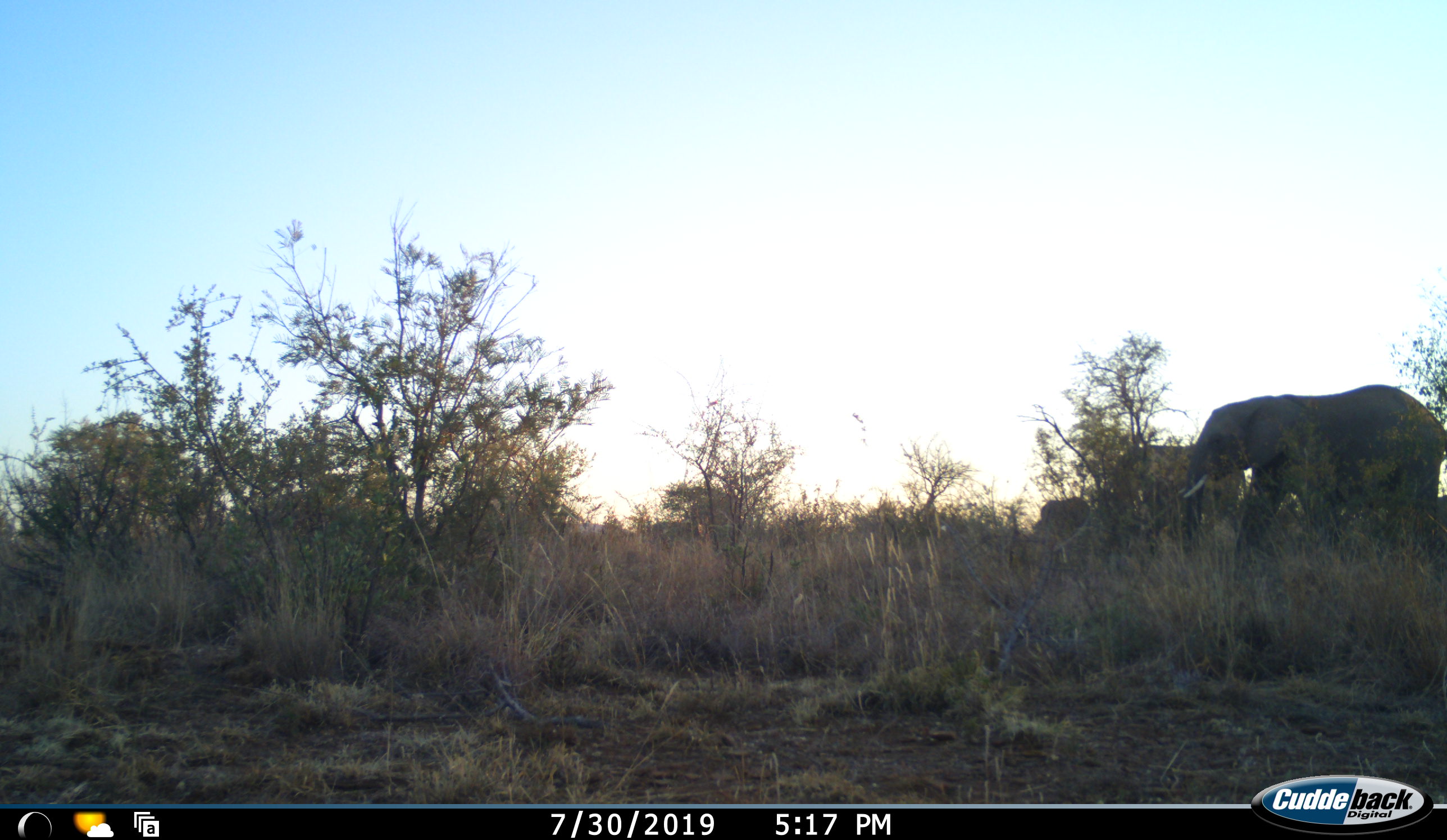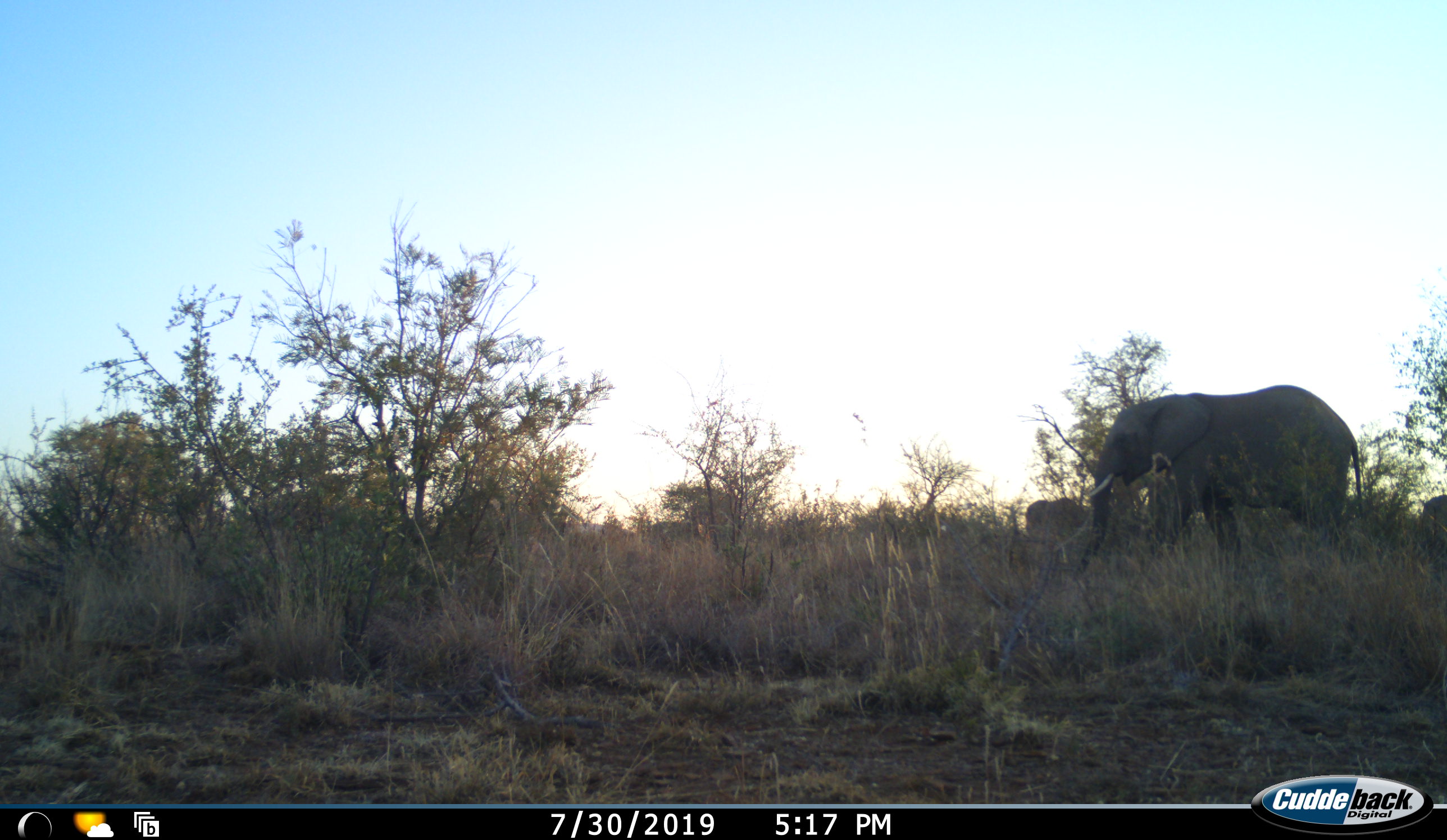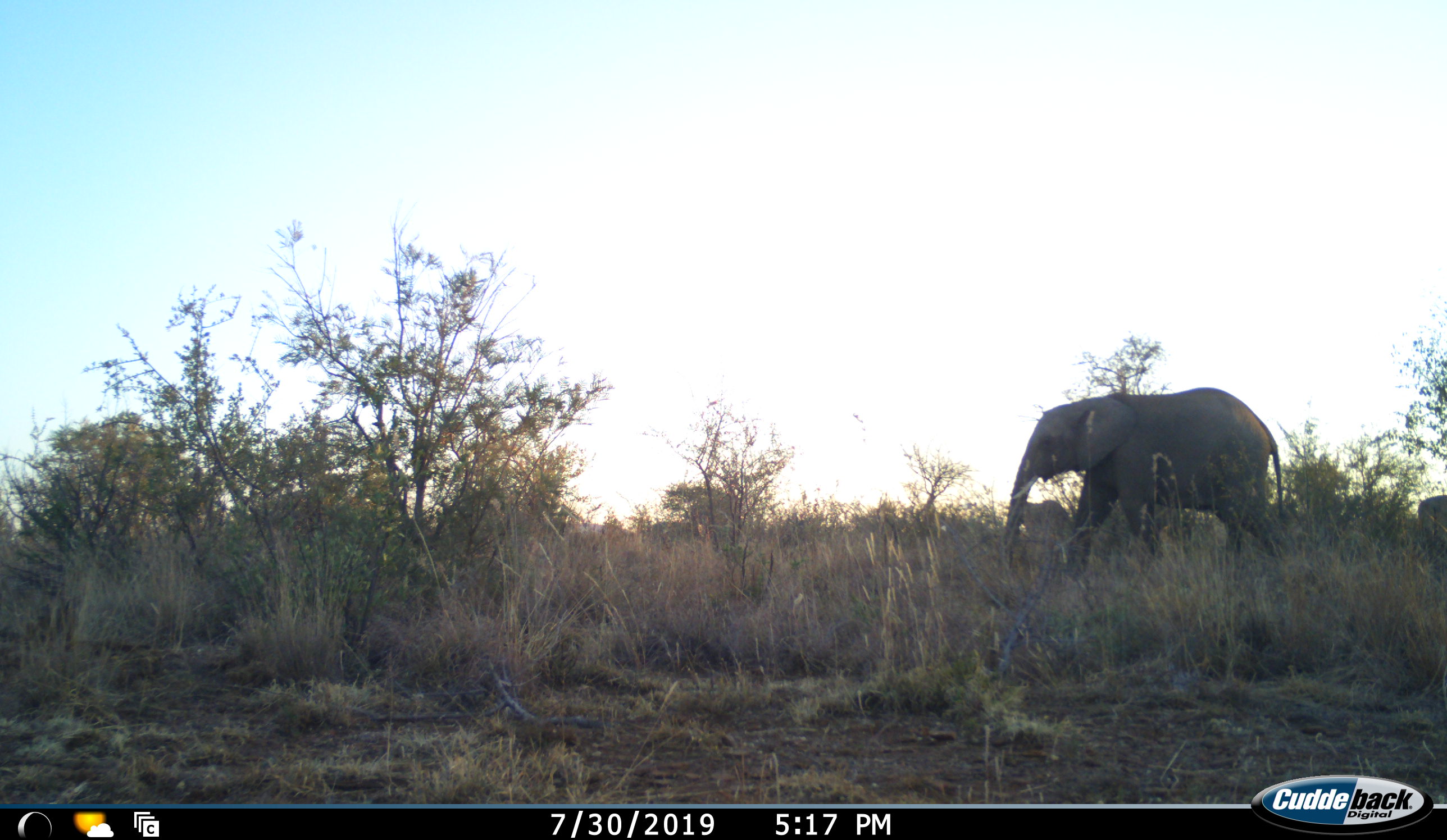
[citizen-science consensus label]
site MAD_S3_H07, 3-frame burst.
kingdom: Animalia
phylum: Chordata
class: Mammalia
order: Proboscidea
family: Elephantidae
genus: Loxodonta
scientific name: Loxodonta africana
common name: african bush elephant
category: elephant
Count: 3.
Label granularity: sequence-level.